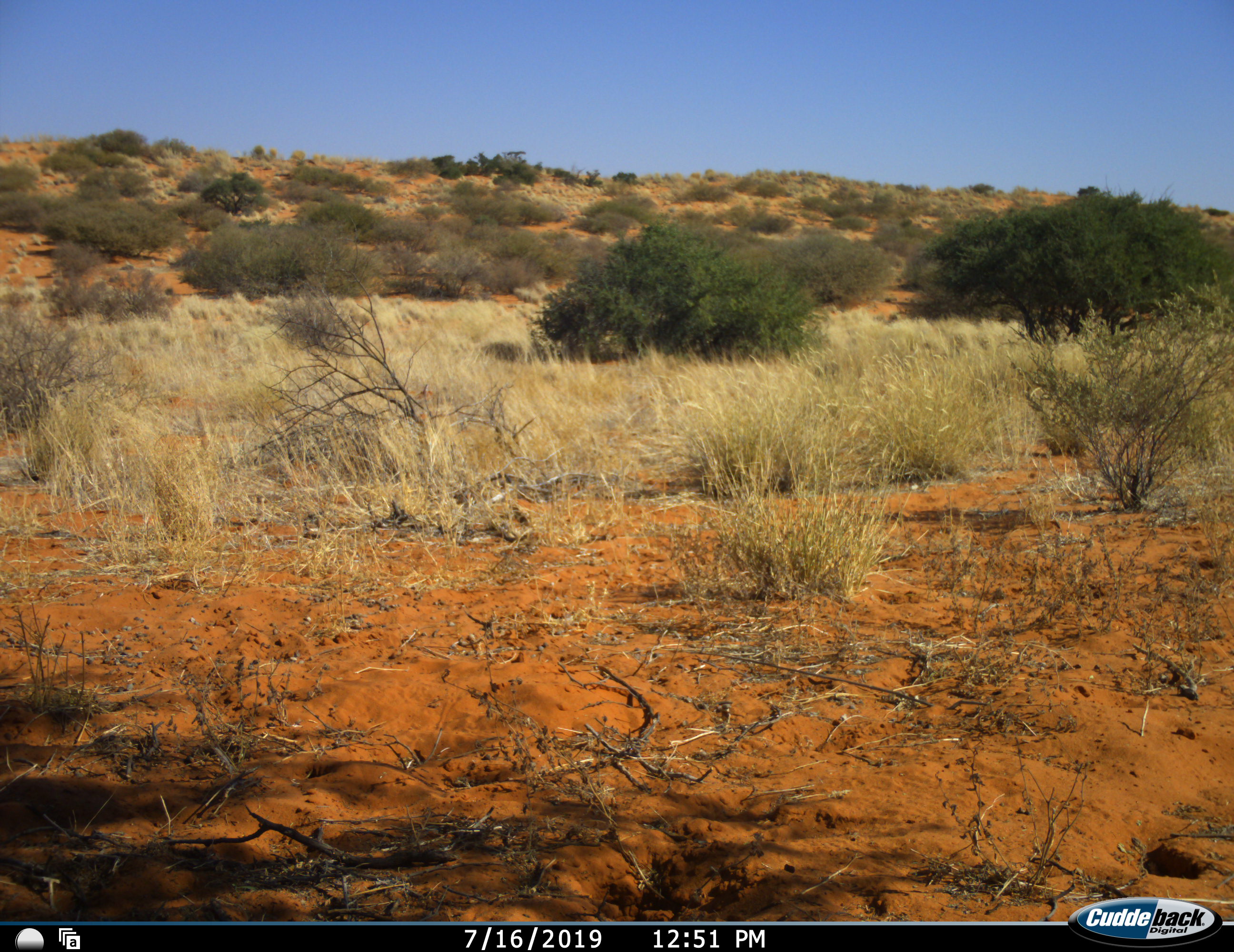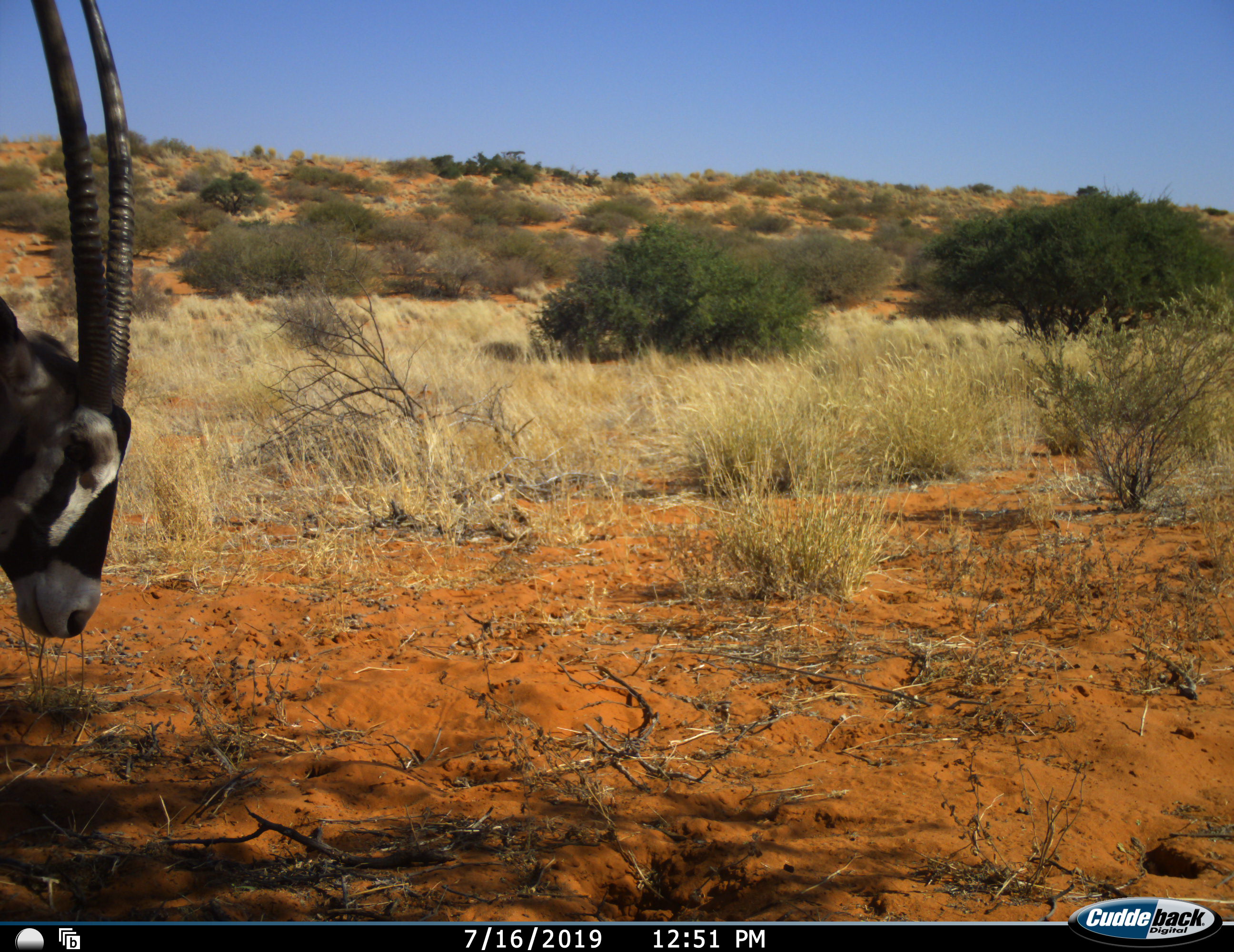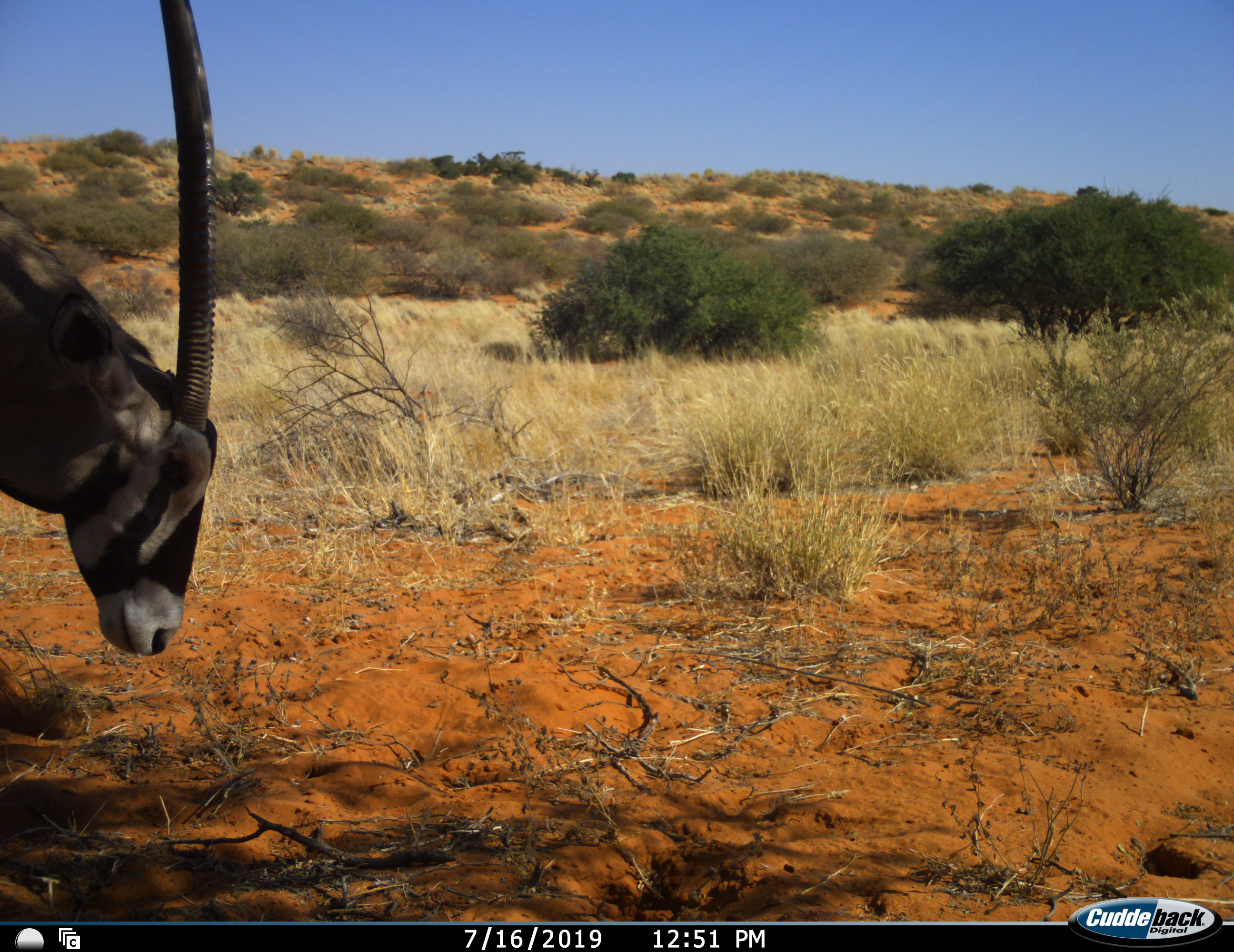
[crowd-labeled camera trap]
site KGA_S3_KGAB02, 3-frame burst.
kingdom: Animalia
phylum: Chordata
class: Mammalia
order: Artiodactyla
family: Bovidae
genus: Oryx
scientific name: Oryx gazella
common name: gemsbok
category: oryx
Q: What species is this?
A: Oryx (gemsbok) (Oryx gazella).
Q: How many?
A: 1.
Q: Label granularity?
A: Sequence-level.